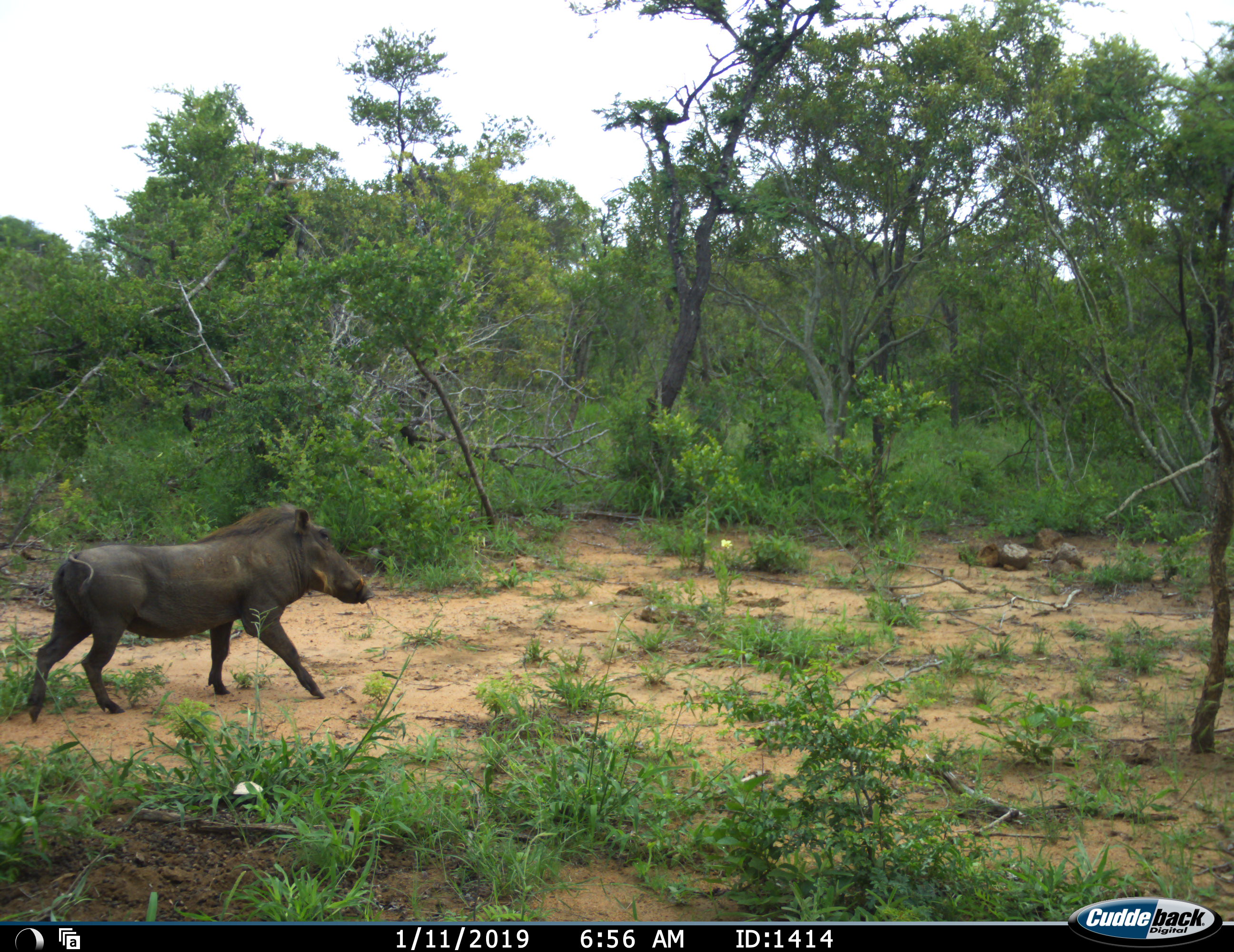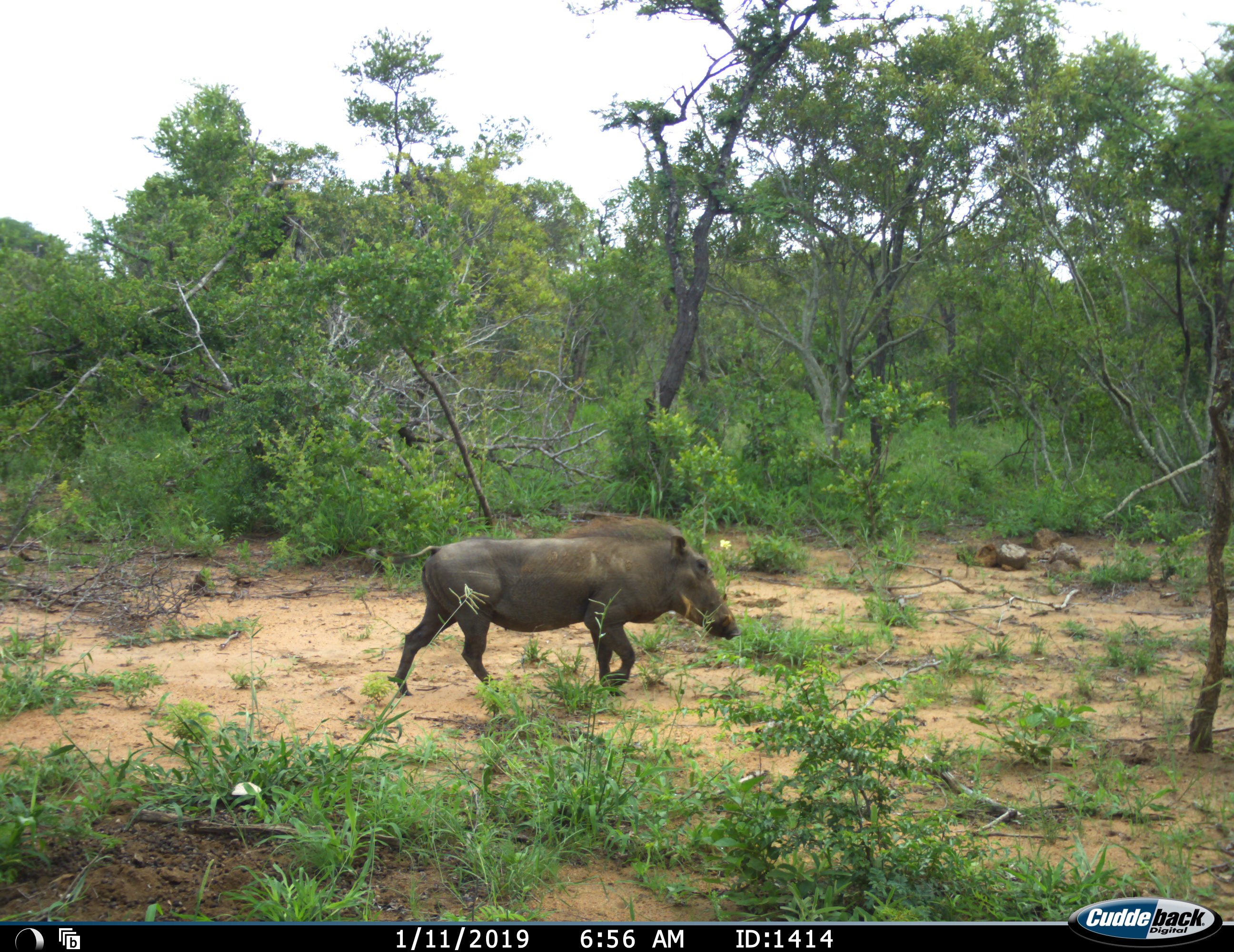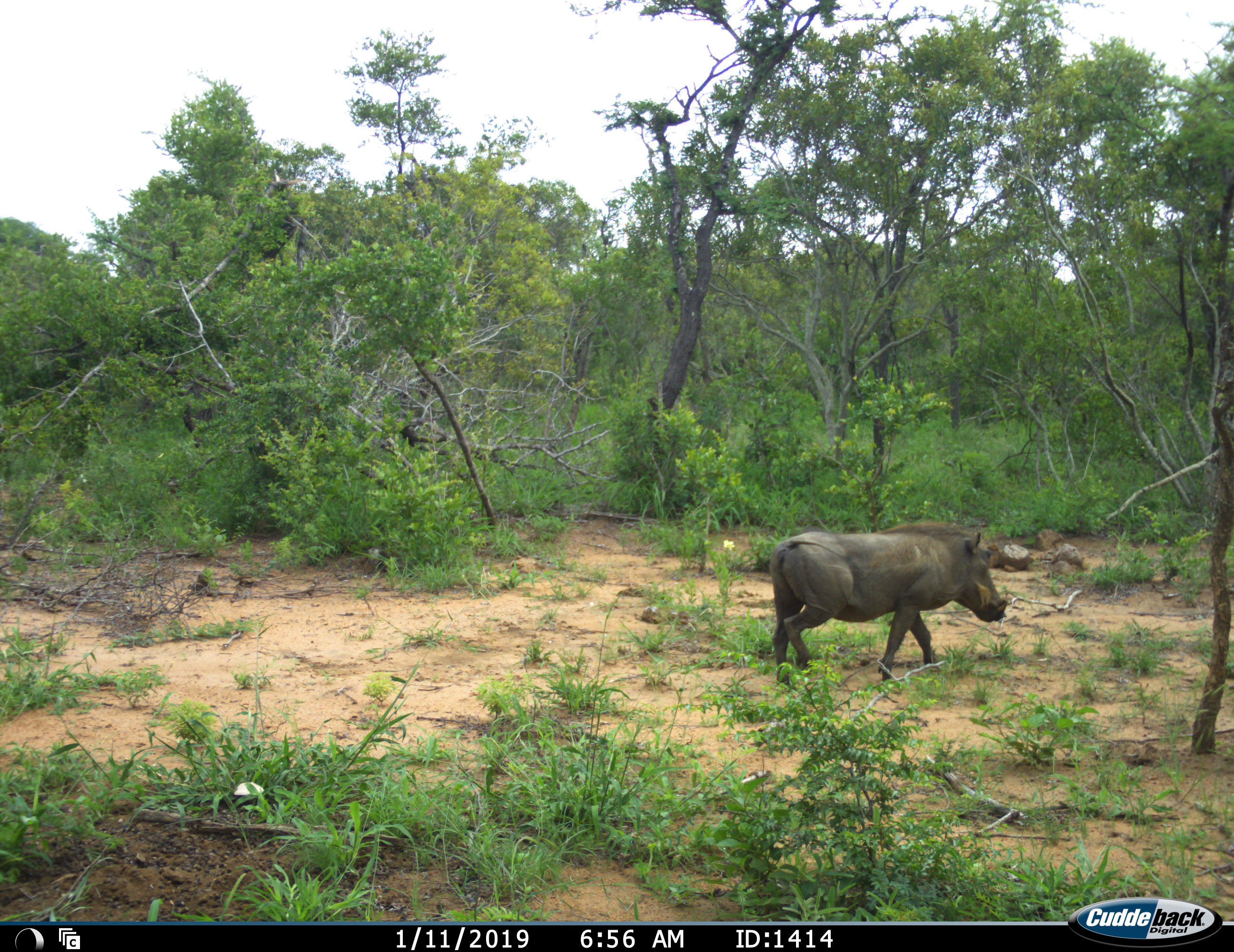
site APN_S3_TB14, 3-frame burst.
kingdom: Animalia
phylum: Chordata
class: Mammalia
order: Artiodactyla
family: Suidae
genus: Phacochoerus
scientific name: Phacochoerus africanus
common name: warthog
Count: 1.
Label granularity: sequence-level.